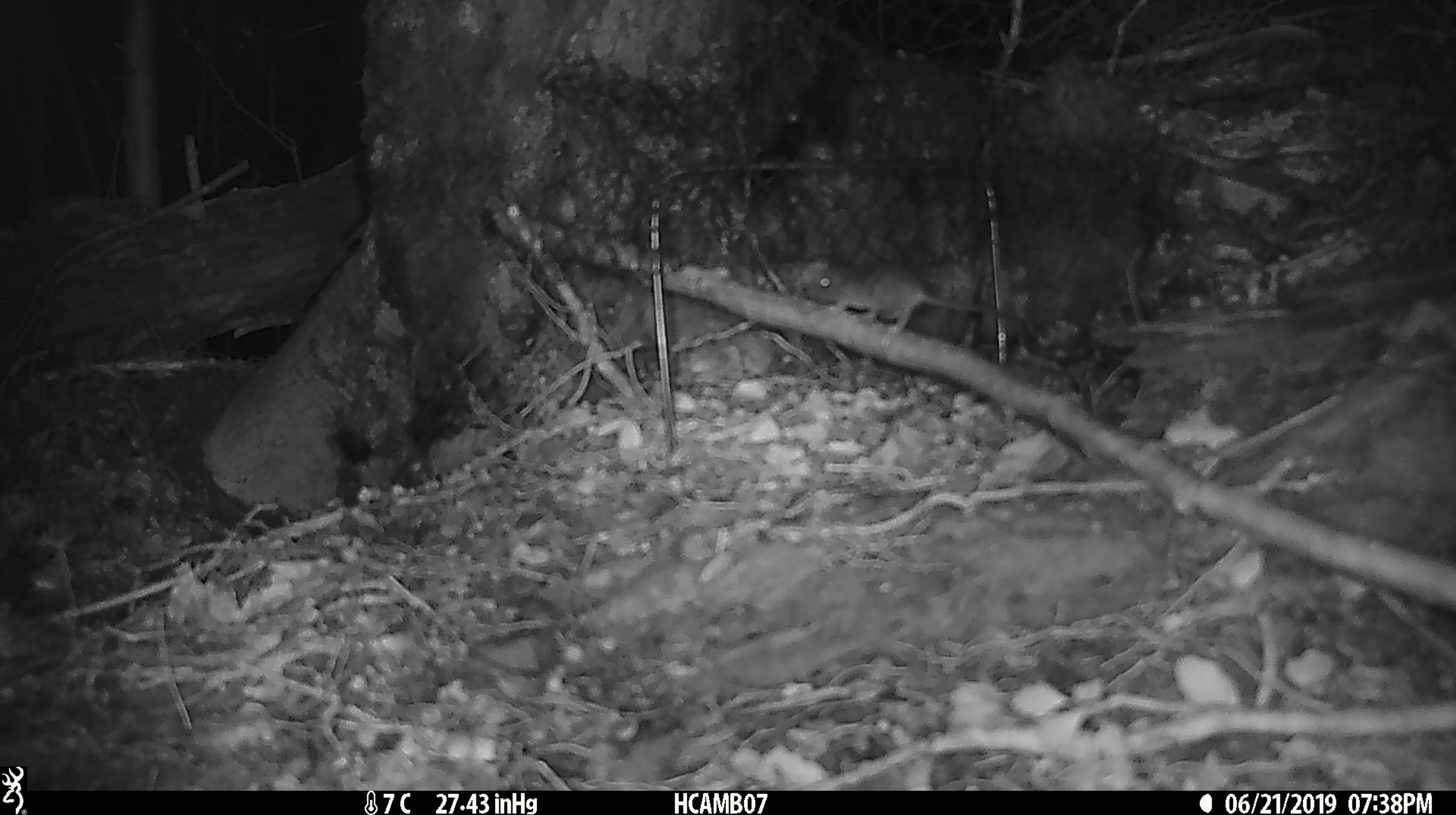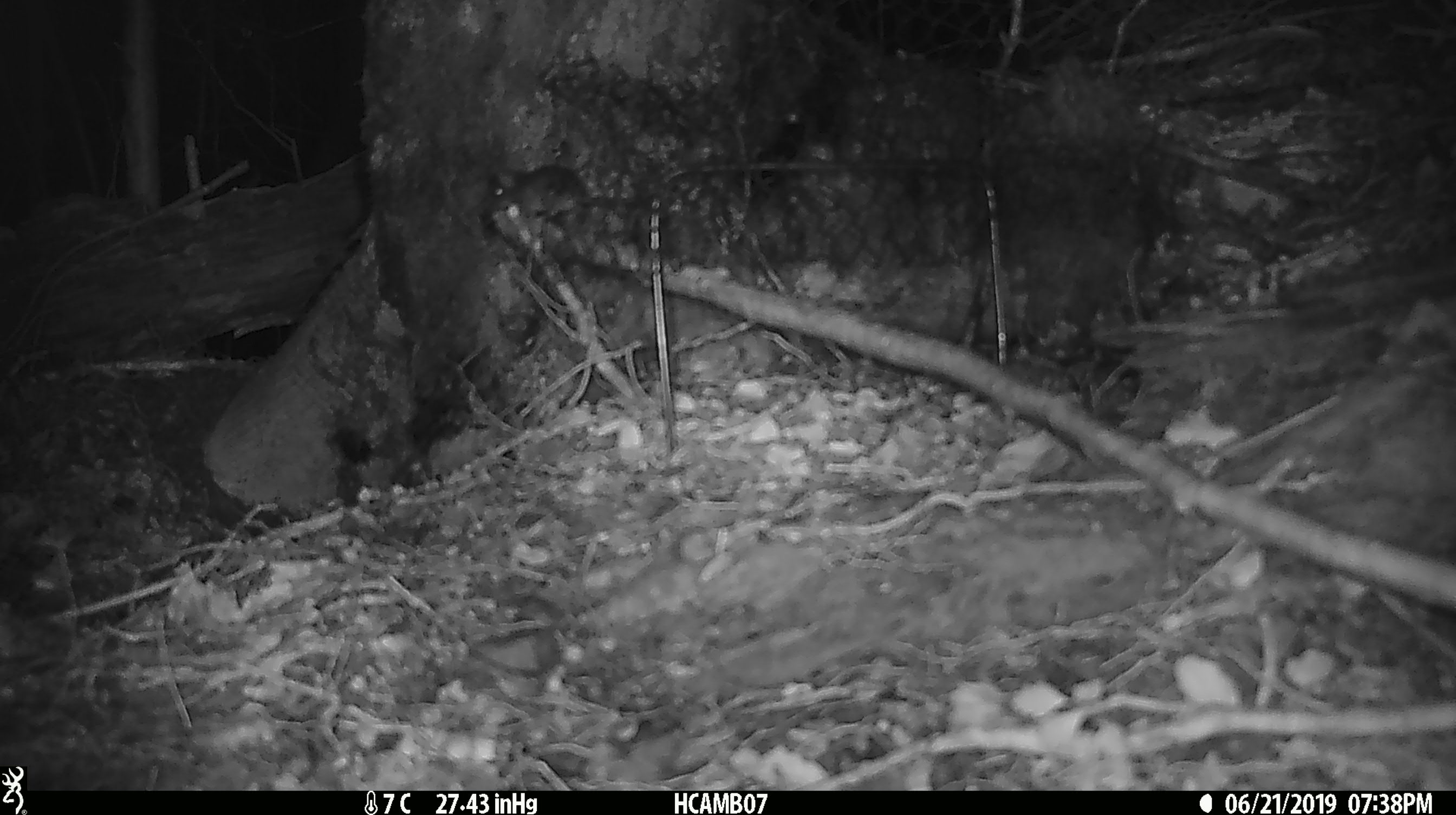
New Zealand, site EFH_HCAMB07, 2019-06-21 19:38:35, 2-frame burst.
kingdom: Animalia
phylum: Chordata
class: Mammalia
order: Rodentia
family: Muridae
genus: Mus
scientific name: Mus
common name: mouse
Mouse (Mus).